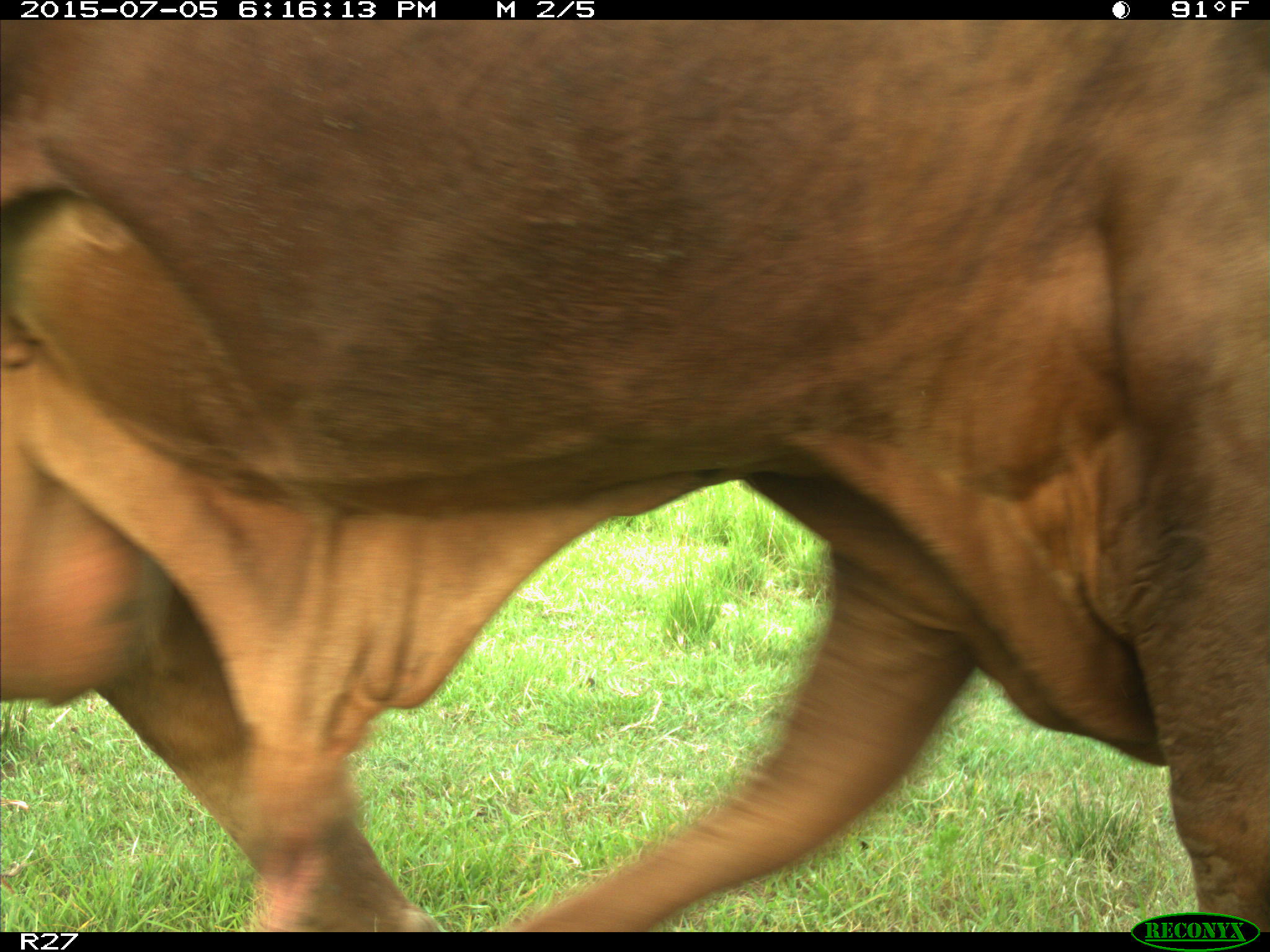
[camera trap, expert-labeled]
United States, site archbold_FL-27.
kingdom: Animalia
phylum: Chordata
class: Mammalia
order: Artiodactyla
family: Bovidae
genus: Bos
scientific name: Bos taurus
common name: domestic cow